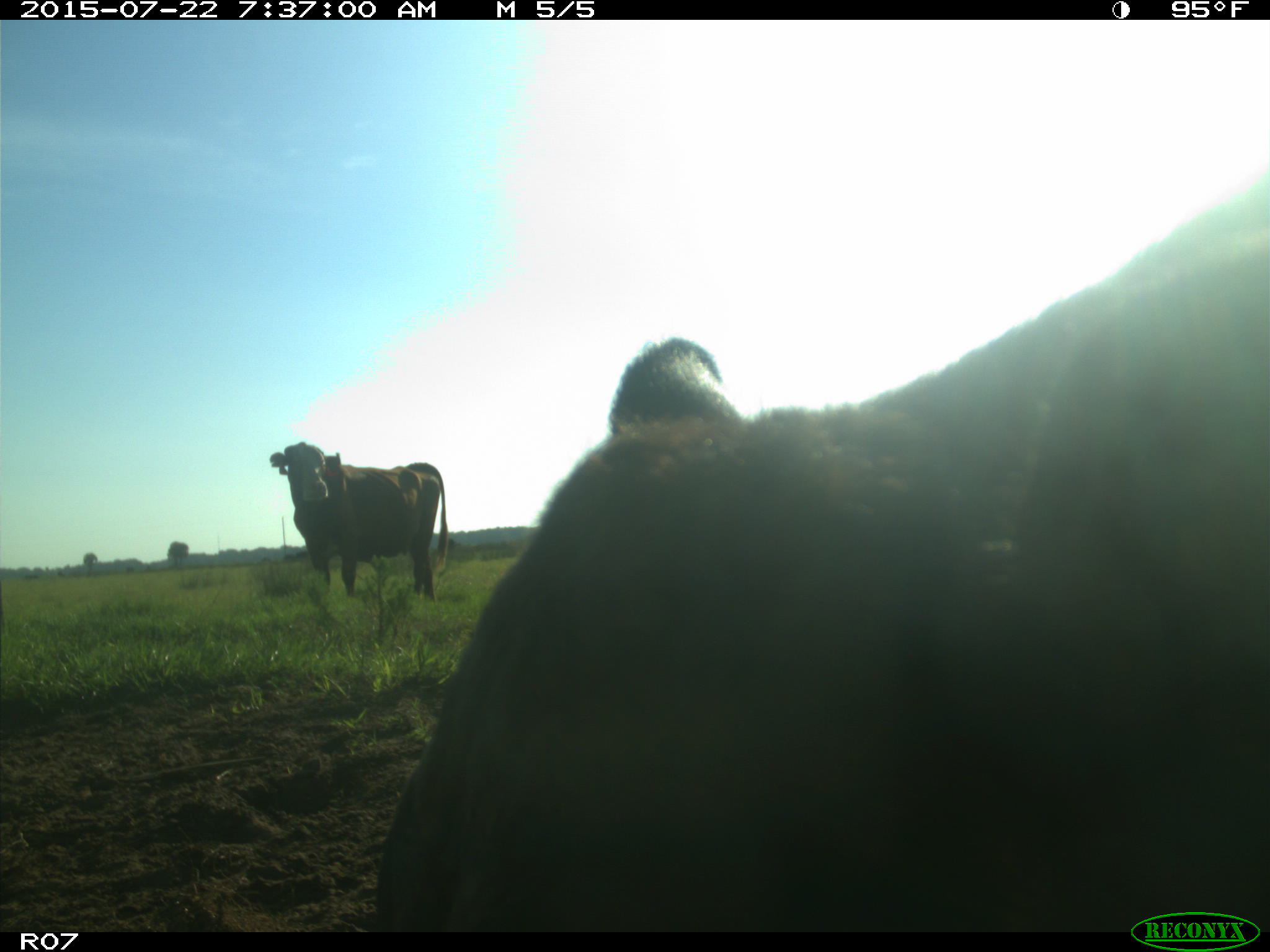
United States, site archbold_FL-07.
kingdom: Animalia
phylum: Chordata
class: Mammalia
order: Artiodactyla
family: Suidae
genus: Sus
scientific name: Sus scrofa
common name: wild boar